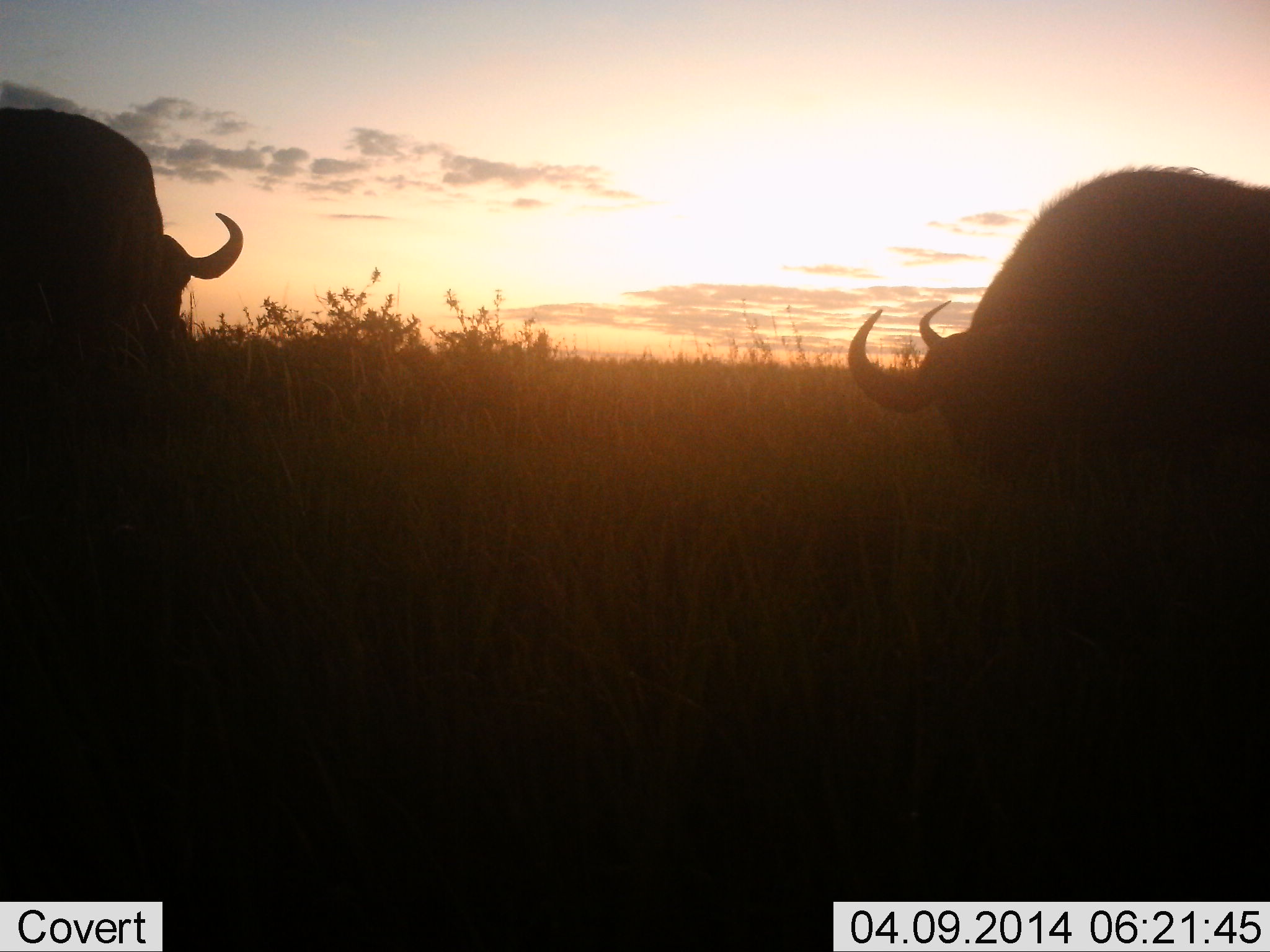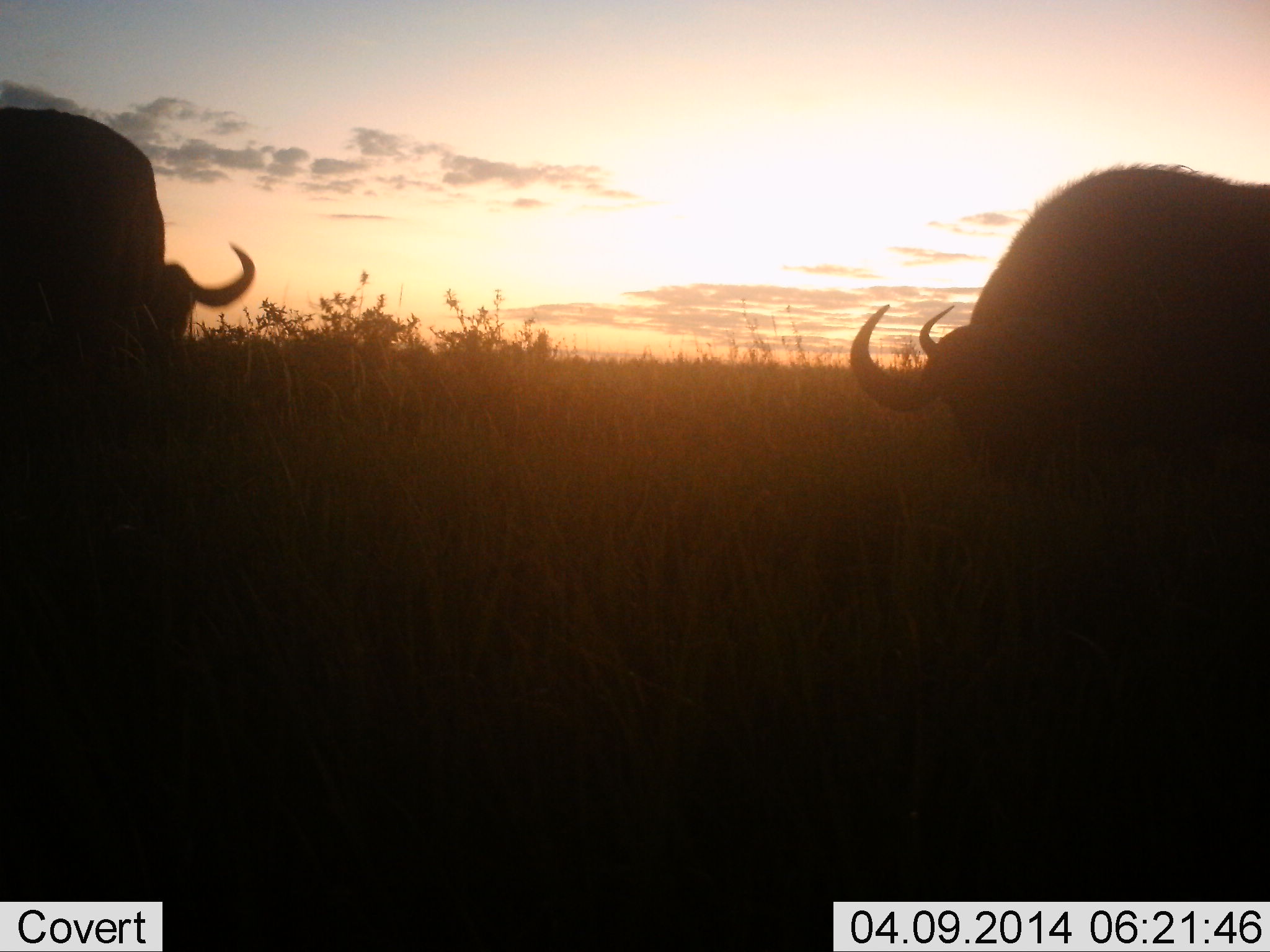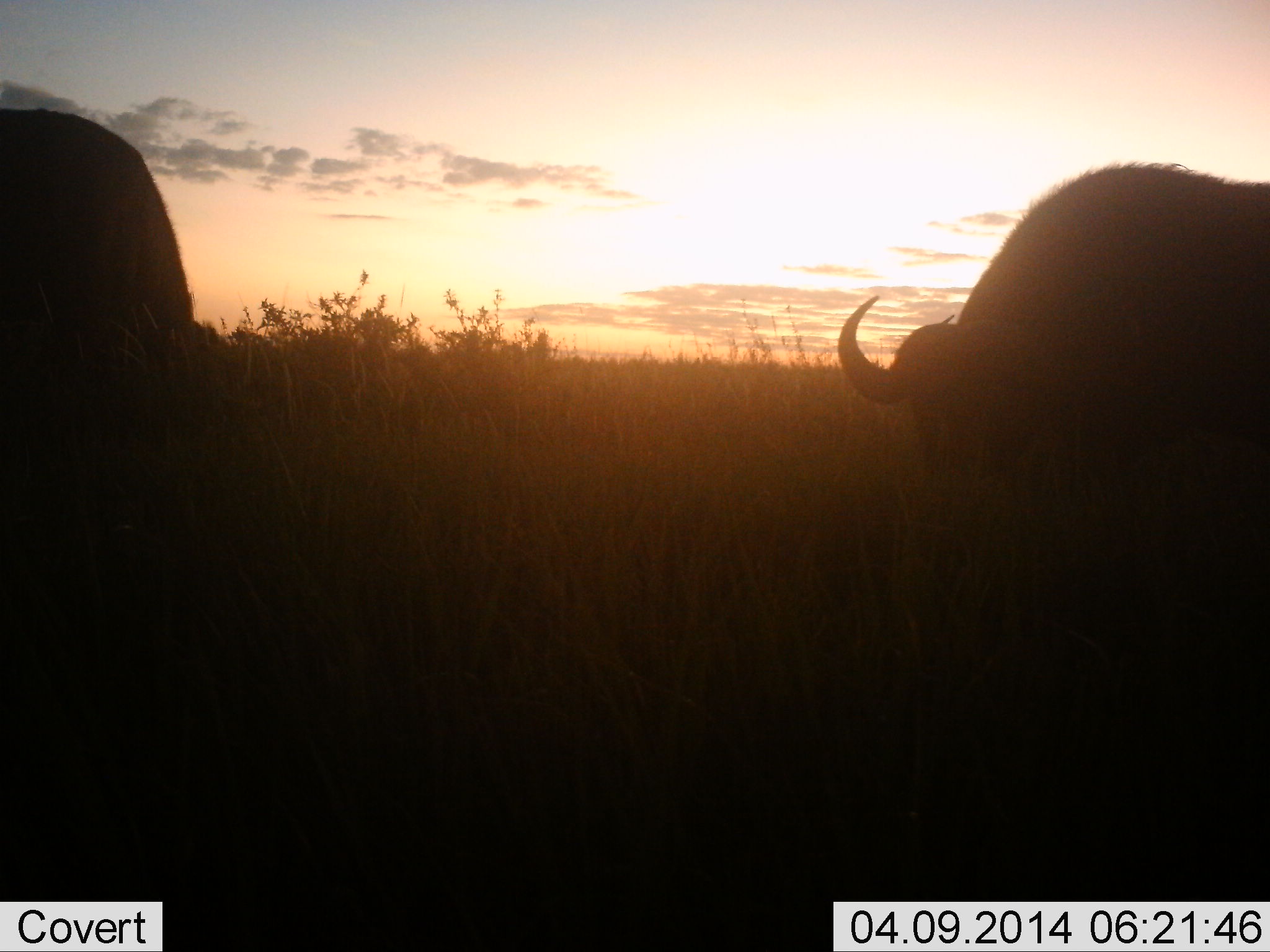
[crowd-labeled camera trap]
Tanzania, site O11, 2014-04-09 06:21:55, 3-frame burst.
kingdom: Animalia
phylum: Chordata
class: Mammalia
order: Artiodactyla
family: Bovidae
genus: Syncerus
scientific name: Syncerus caffer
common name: cape buffalo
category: buffalo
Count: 2.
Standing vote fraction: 10%.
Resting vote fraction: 0%.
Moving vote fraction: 10%.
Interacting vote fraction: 0%.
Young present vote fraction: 0%.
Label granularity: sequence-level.